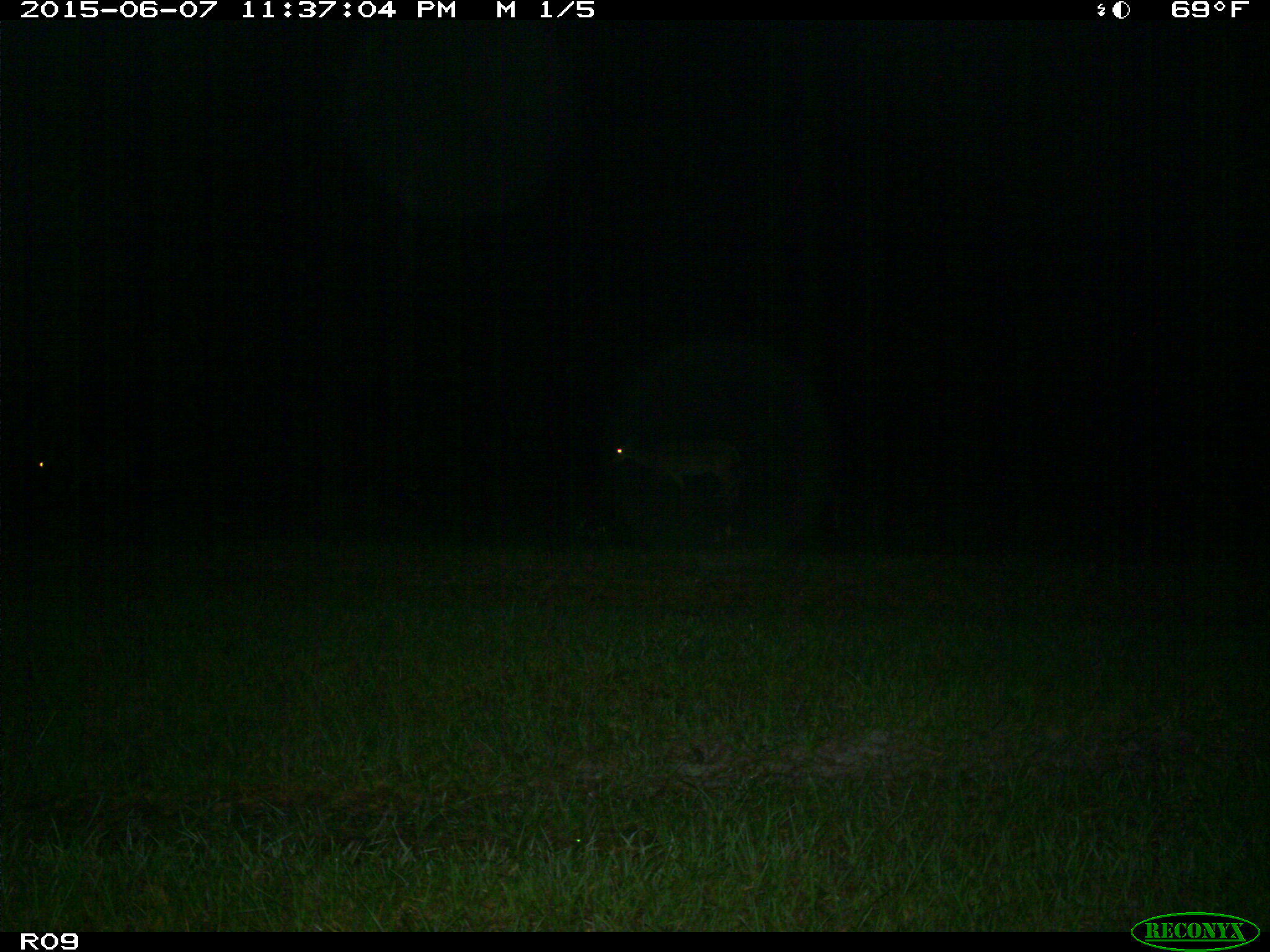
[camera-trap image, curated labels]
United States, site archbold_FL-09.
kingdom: Animalia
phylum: Chordata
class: Mammalia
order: Artiodactyla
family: Cervidae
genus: Odocoileus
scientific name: Odocoileus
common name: deer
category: unidentified deer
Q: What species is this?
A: Unidentified deer (deer) (Odocoileus).